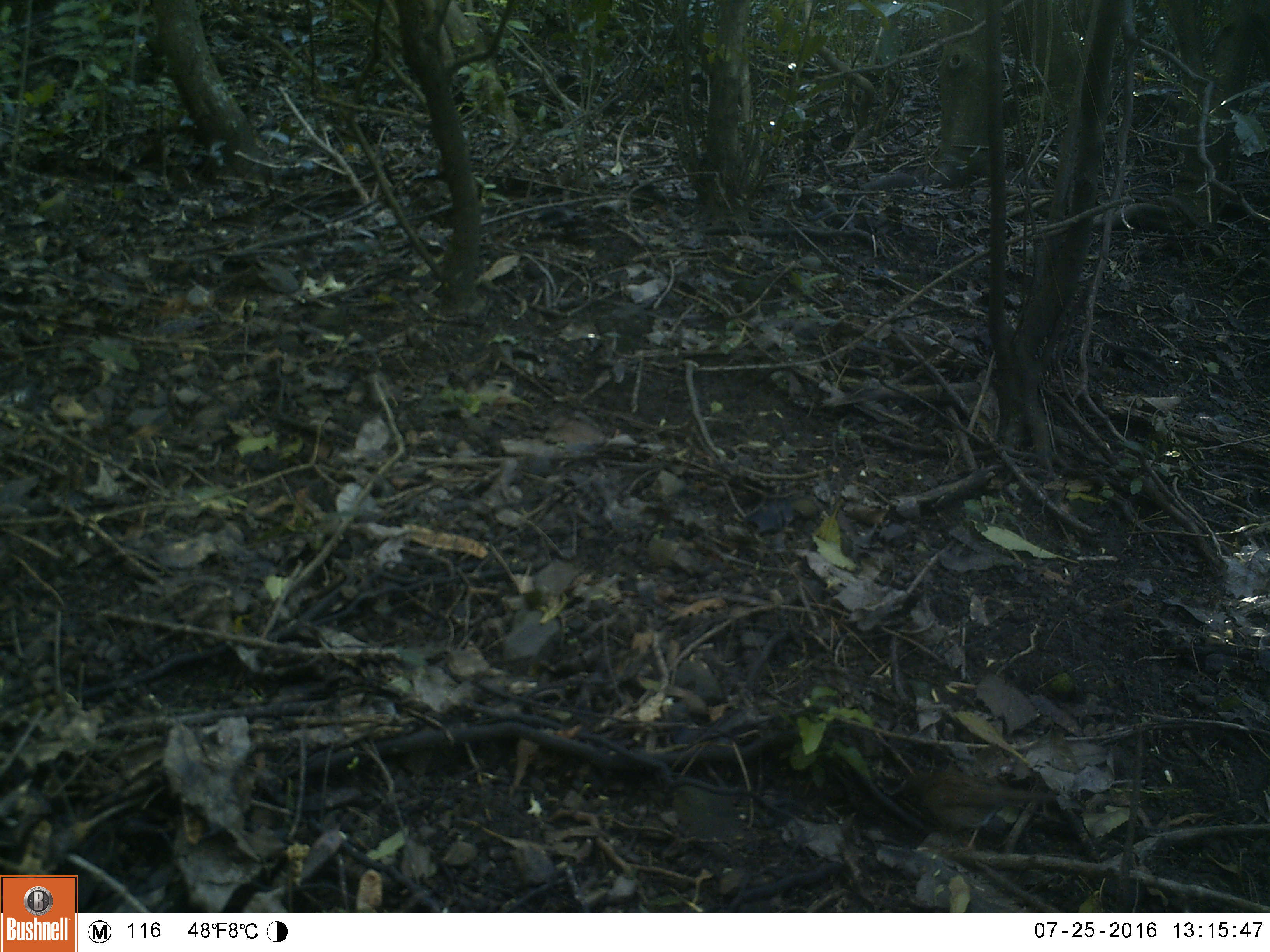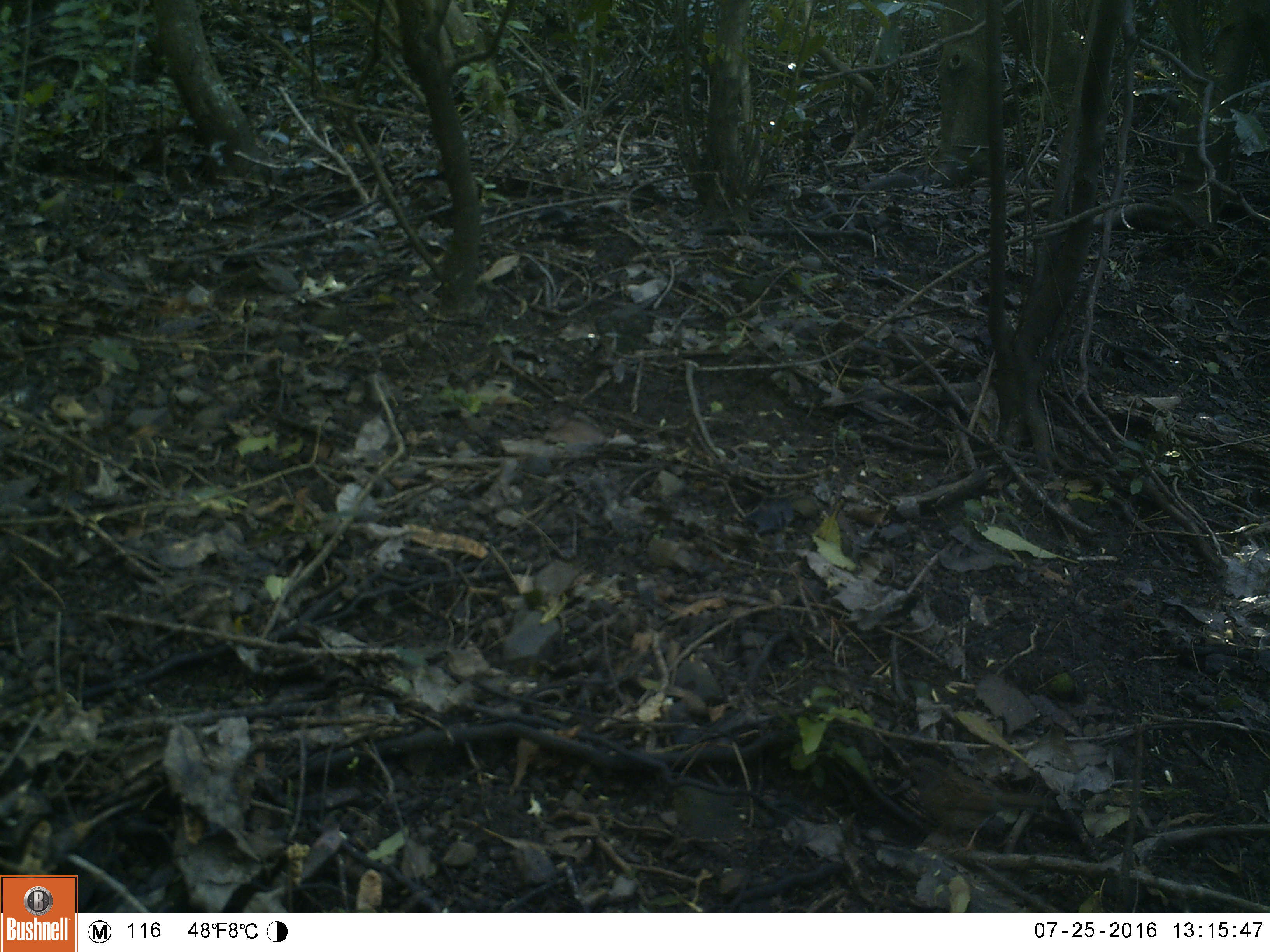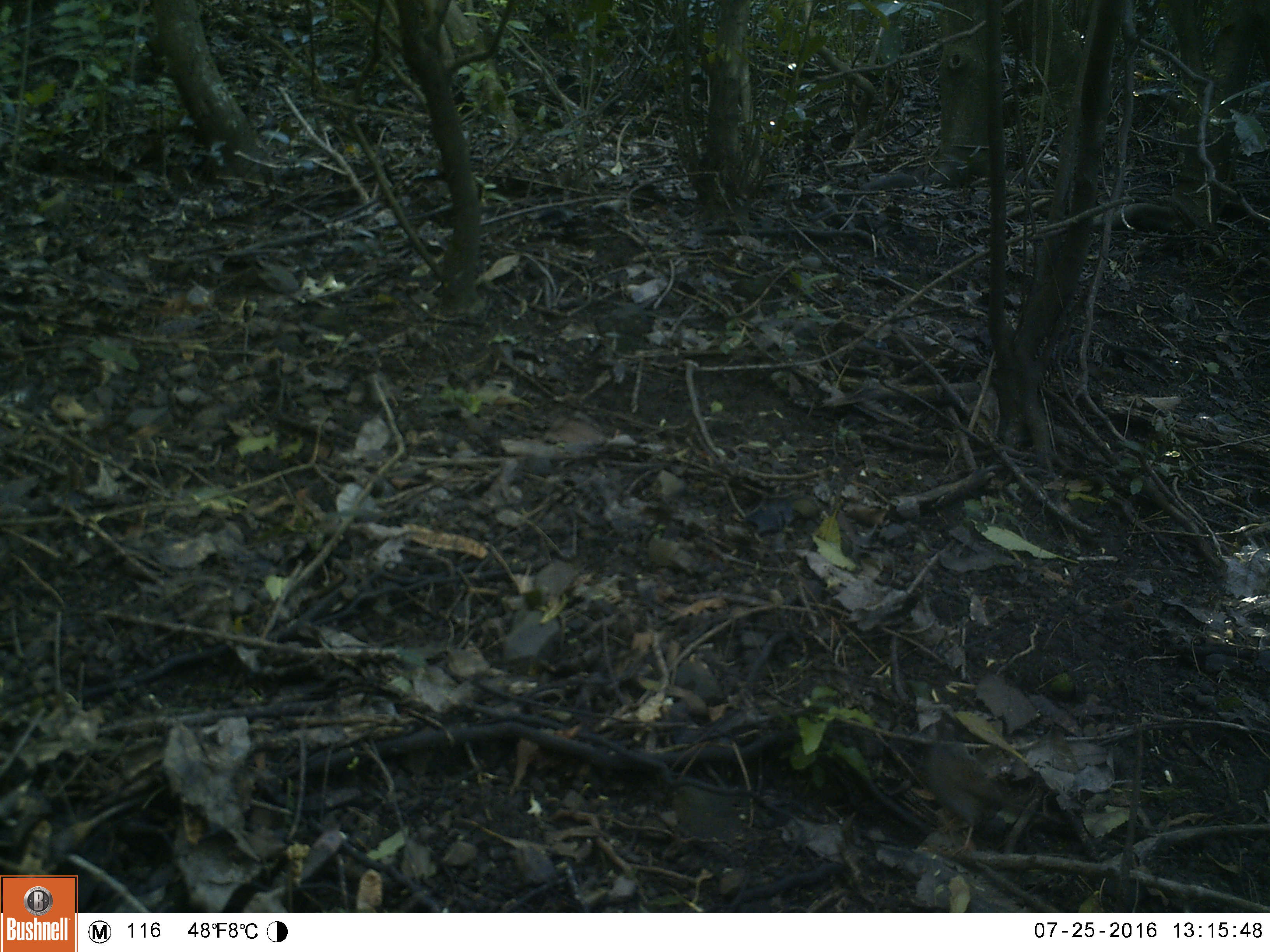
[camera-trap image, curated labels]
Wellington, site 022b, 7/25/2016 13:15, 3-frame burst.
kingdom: Animalia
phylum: Chordata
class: Aves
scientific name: Aves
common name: bird